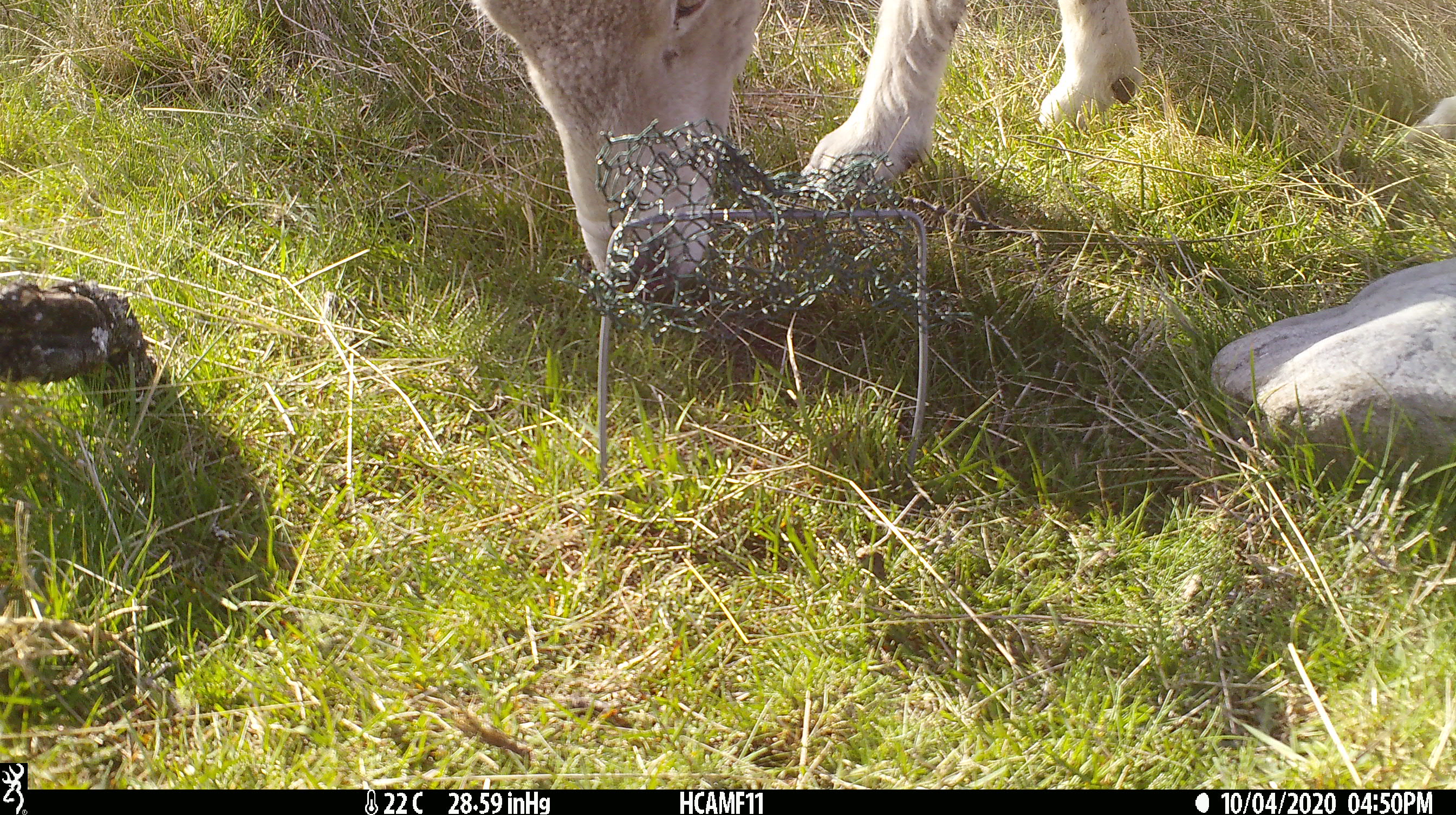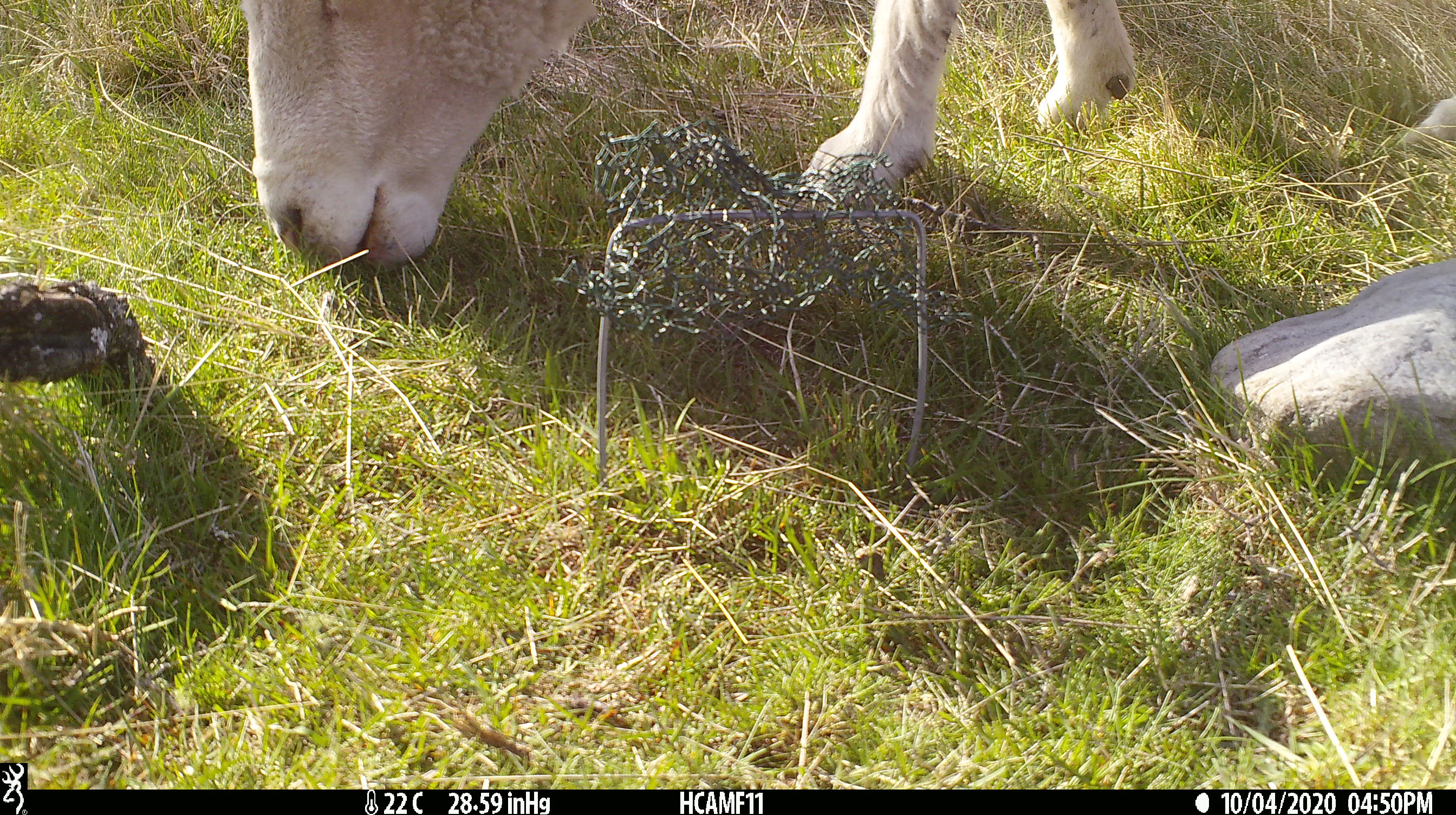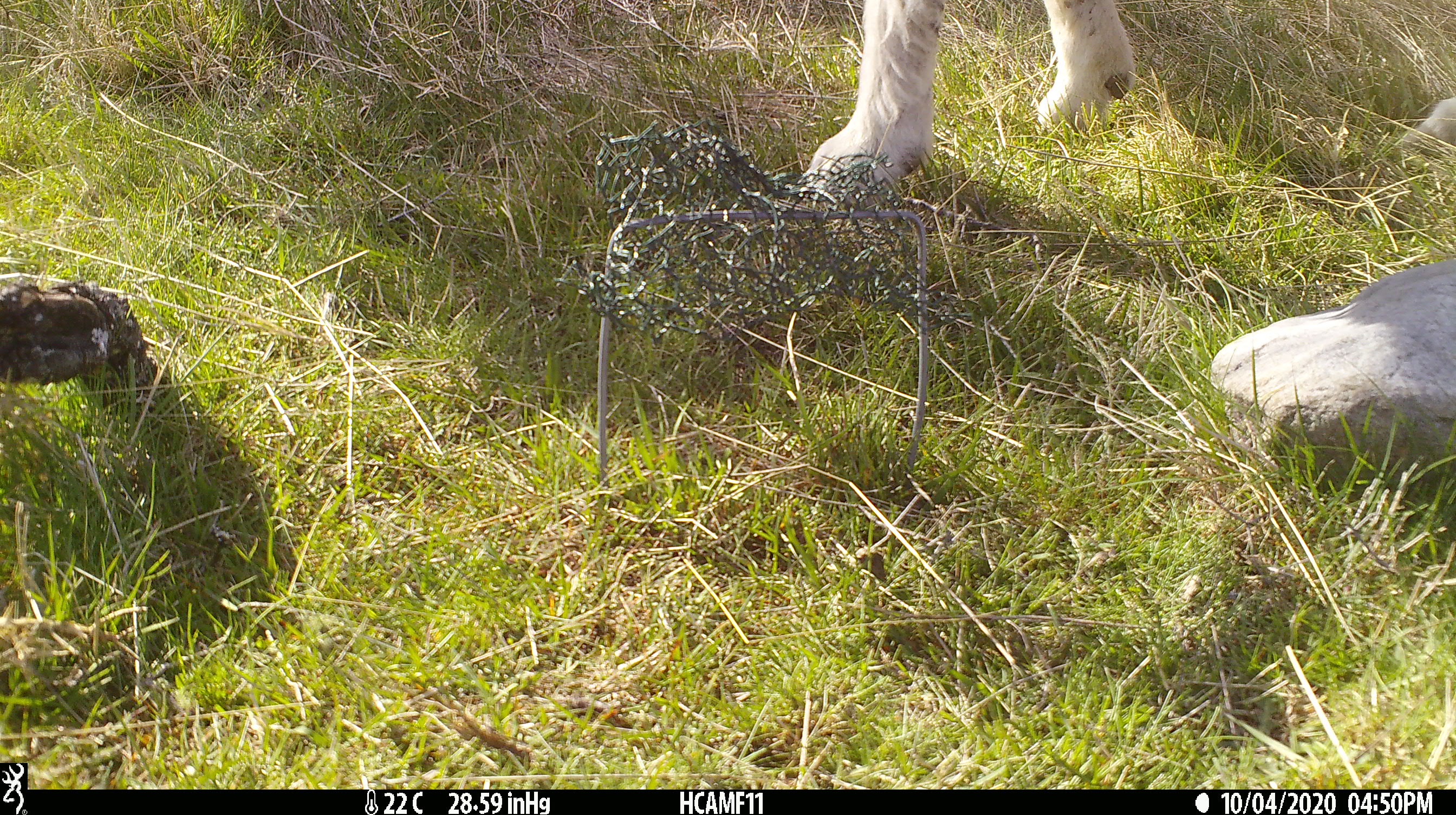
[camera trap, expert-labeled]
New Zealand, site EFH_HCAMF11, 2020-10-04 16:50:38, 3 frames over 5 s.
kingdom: Animalia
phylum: Chordata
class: Mammalia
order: Artiodactyla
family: Bovidae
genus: Ovis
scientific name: Ovis aries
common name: domestic sheep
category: sheep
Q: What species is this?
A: Sheep (domestic sheep) (Ovis aries).